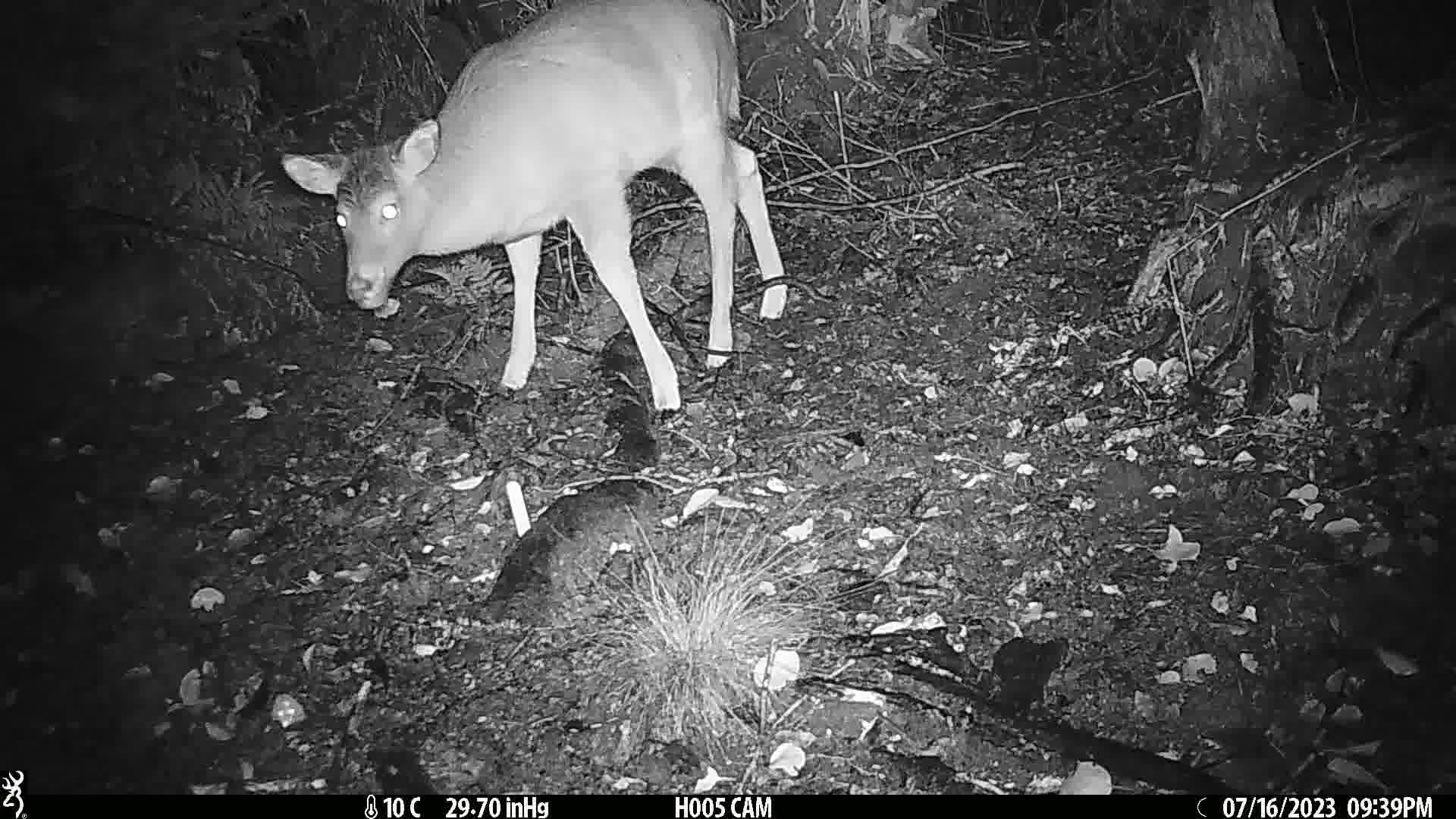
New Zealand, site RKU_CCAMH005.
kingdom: Animalia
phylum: Chordata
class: Mammalia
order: Artiodactyla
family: Cervidae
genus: Odocoileus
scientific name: Odocoileus virginianus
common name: white-tailed deer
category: white tailed deer